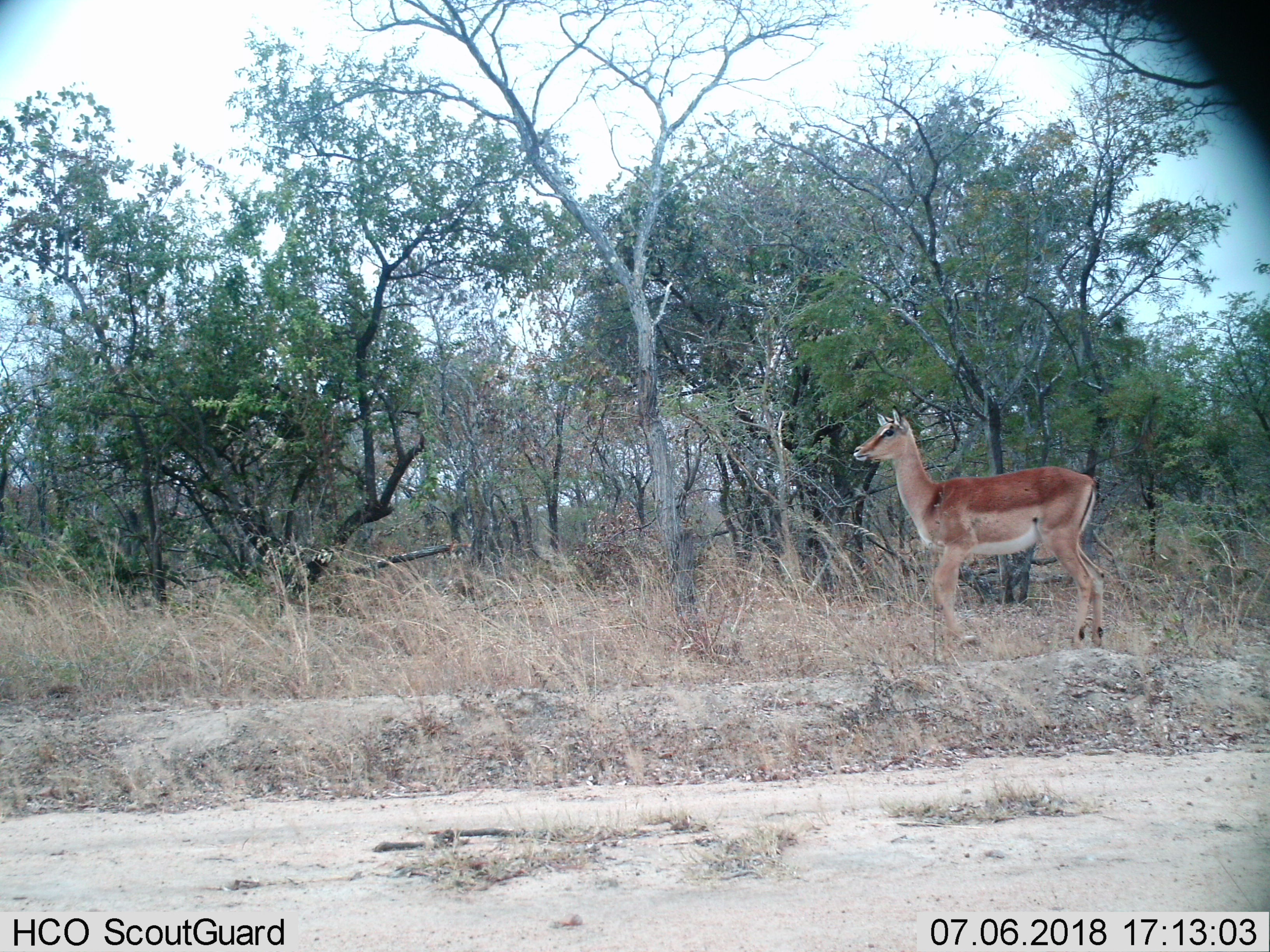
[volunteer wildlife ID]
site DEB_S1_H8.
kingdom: Animalia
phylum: Chordata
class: Mammalia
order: Artiodactyla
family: Bovidae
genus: Aepyceros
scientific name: Aepyceros melampus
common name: impala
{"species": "impala (Aepyceros melampus)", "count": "1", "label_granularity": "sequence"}